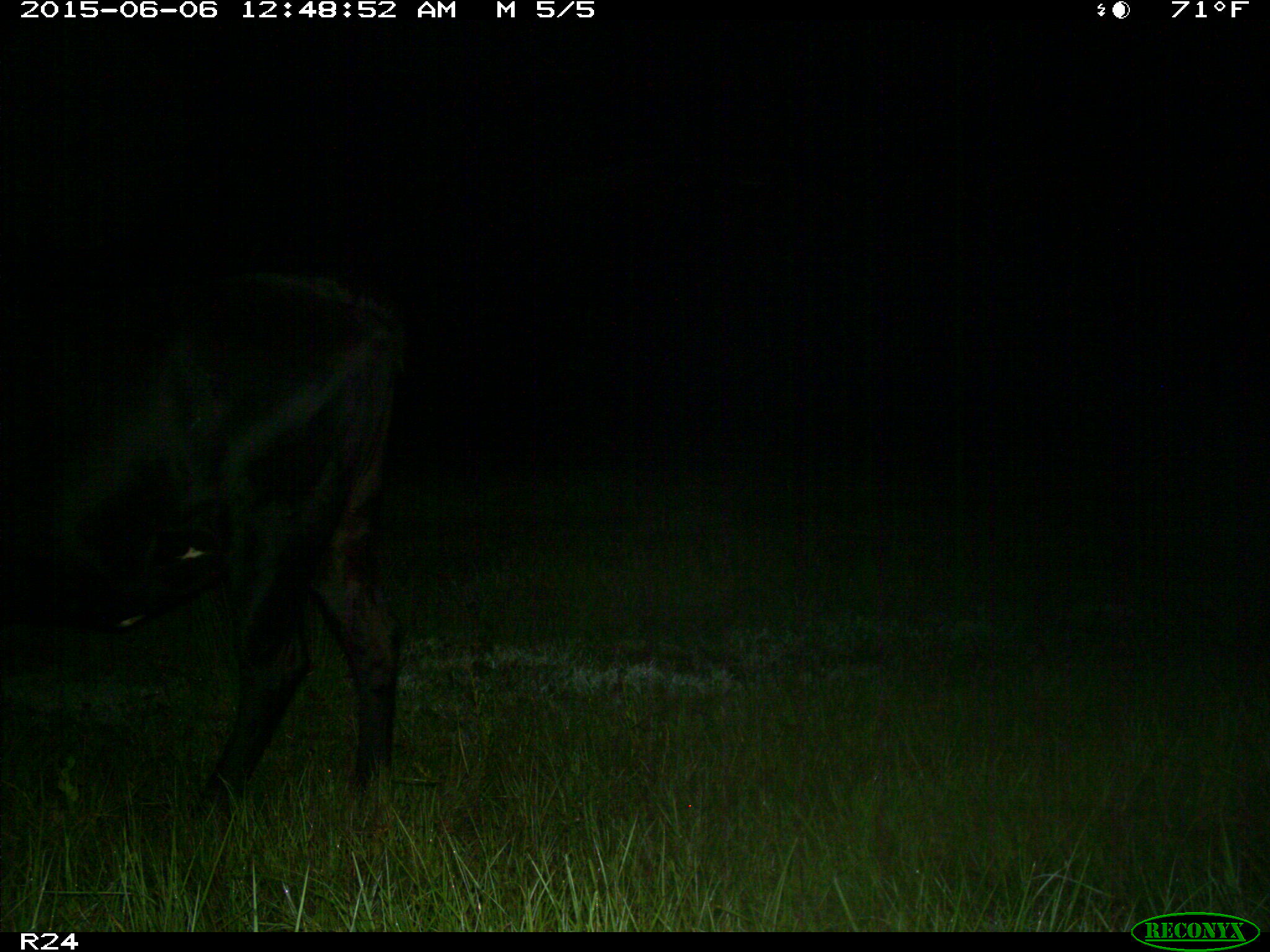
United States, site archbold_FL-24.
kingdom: Animalia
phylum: Chordata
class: Mammalia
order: Artiodactyla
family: Bovidae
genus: Bos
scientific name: Bos taurus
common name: domestic cow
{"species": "Bos taurus (domestic cow)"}